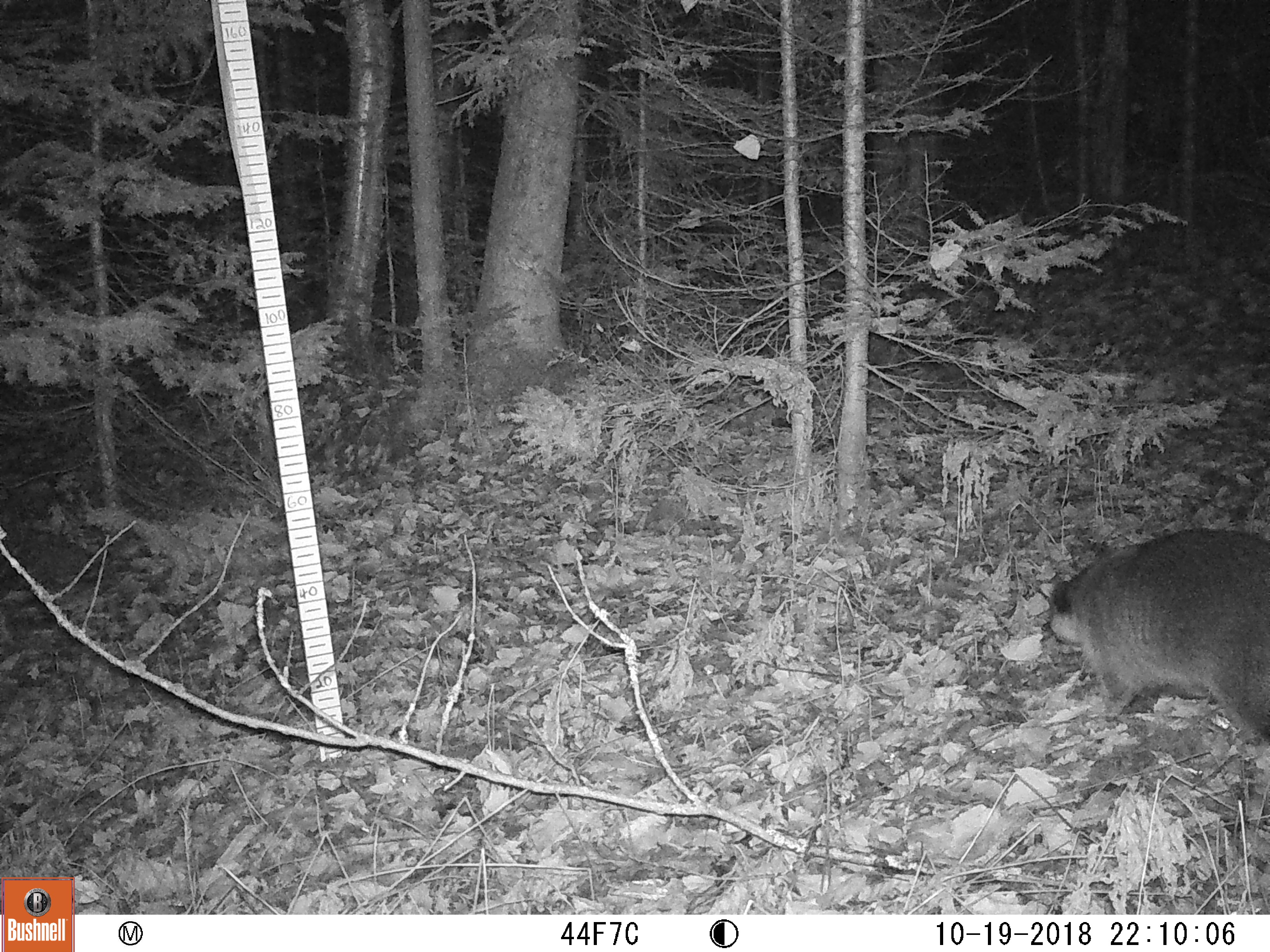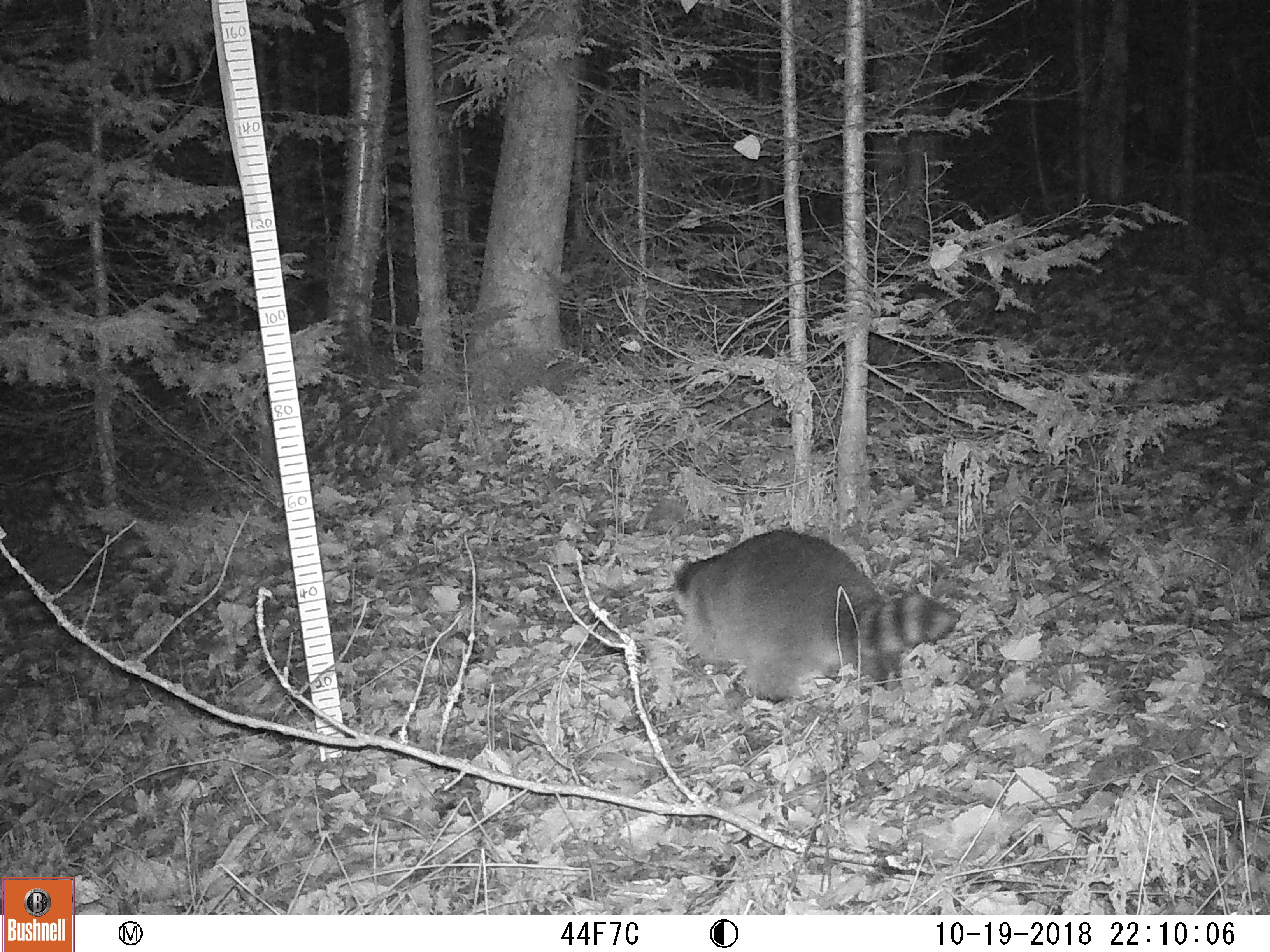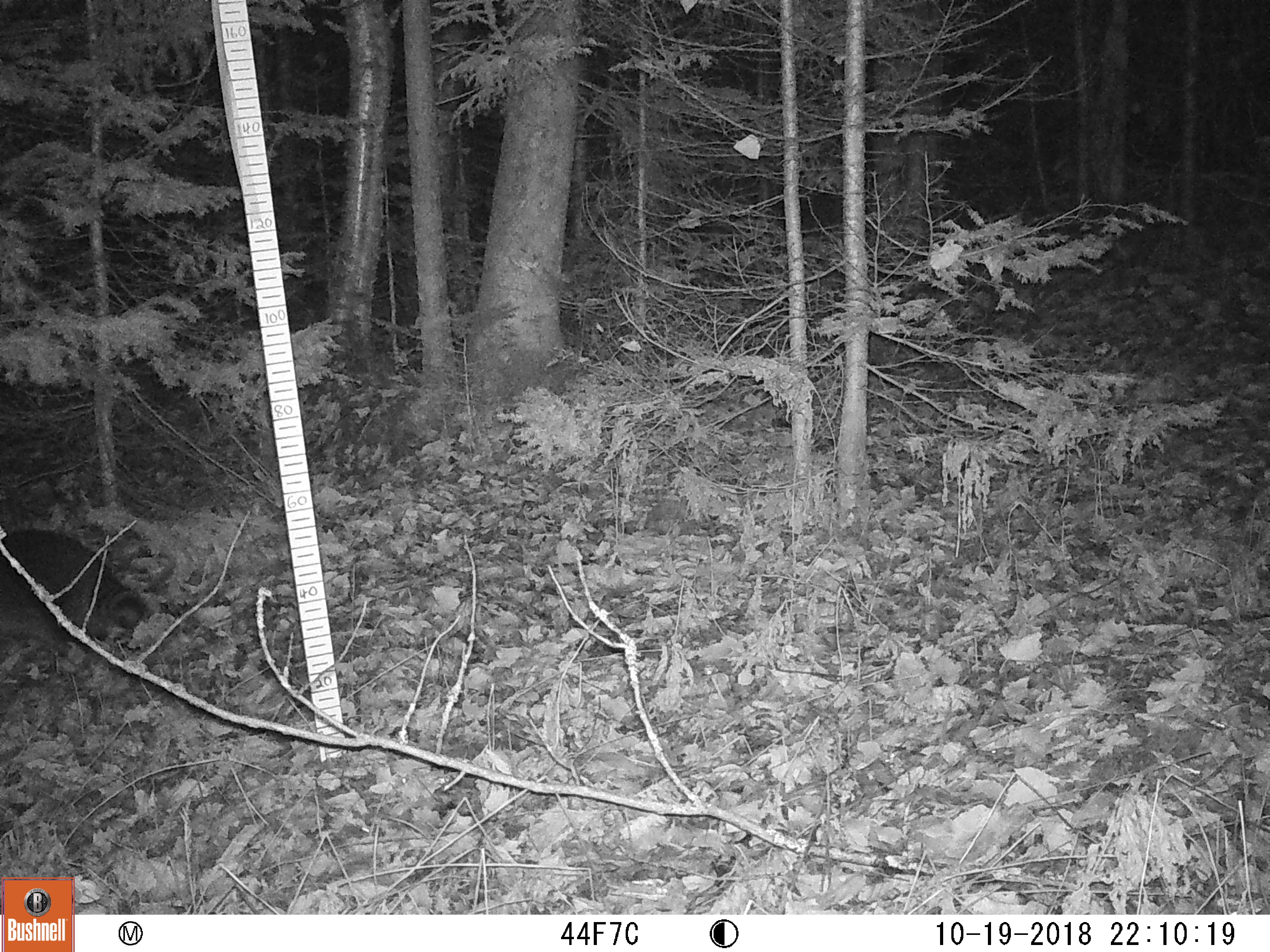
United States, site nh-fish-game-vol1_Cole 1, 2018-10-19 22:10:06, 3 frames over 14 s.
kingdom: Animalia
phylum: Chordata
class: Mammalia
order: Carnivora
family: Procyonidae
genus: Procyon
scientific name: Procyon lotor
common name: raccoon